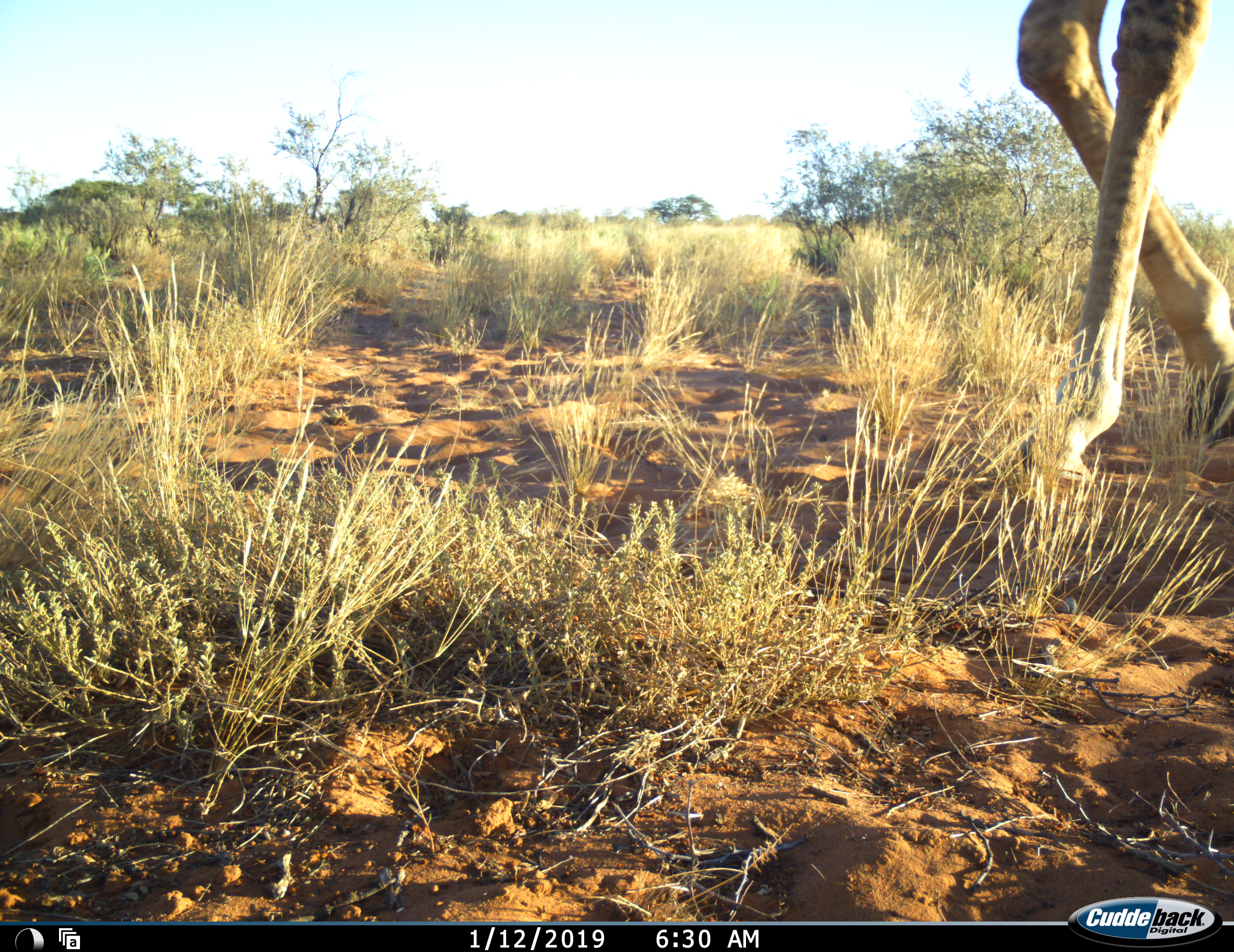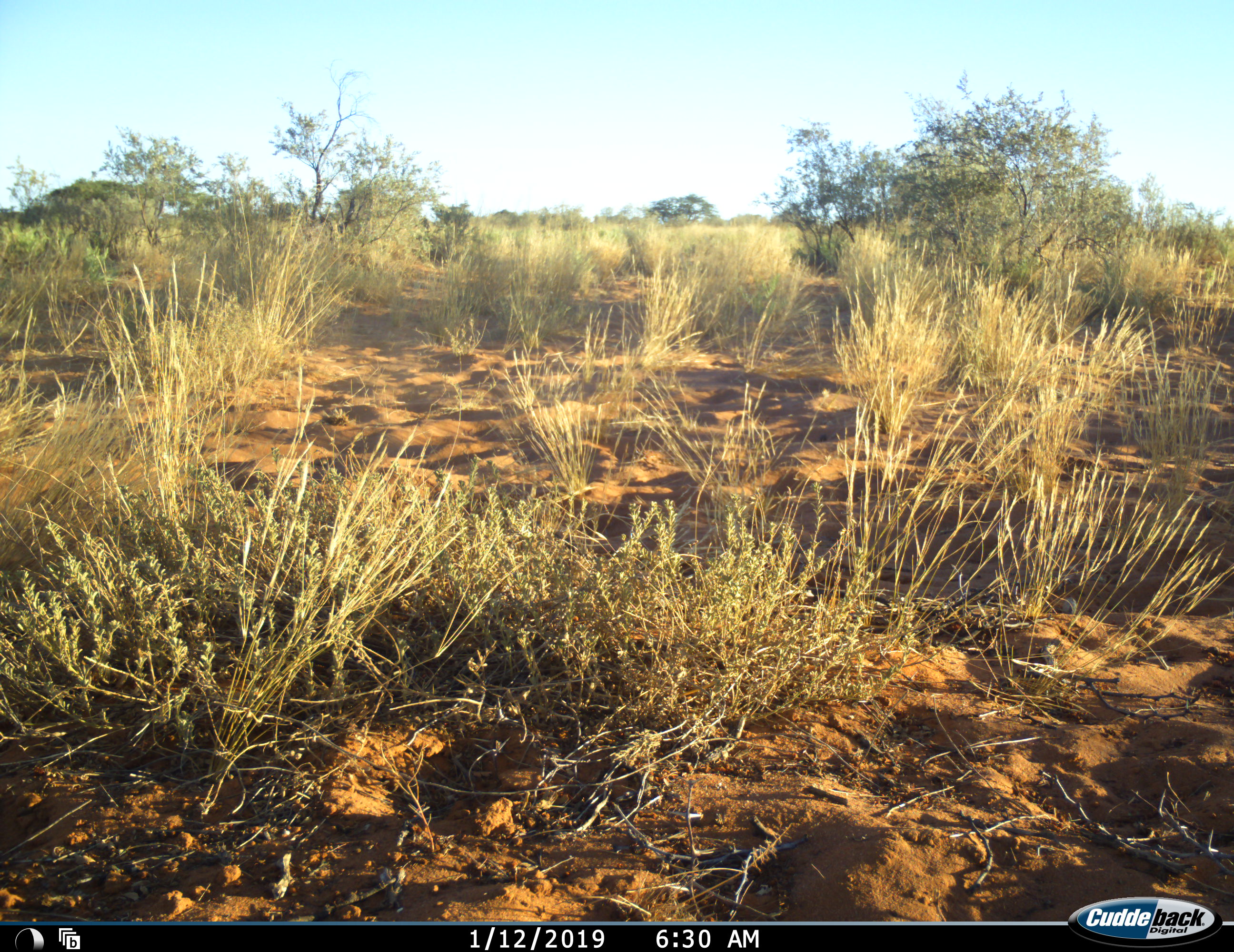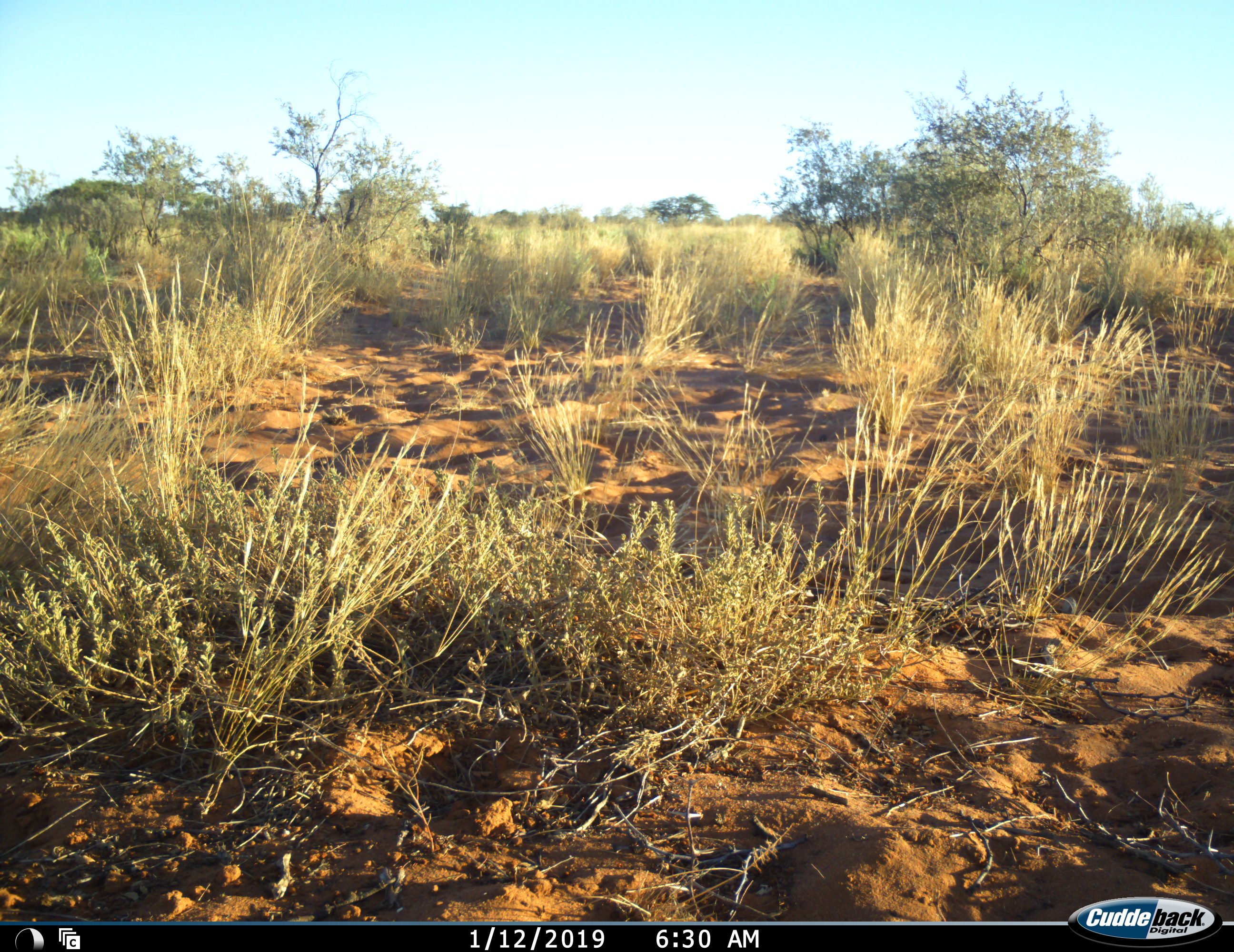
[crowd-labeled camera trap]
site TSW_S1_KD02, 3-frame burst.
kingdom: Animalia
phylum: Chordata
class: Mammalia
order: Artiodactyla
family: Giraffidae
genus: Giraffa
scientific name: Giraffa camelopardalis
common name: giraffe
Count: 1.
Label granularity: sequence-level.